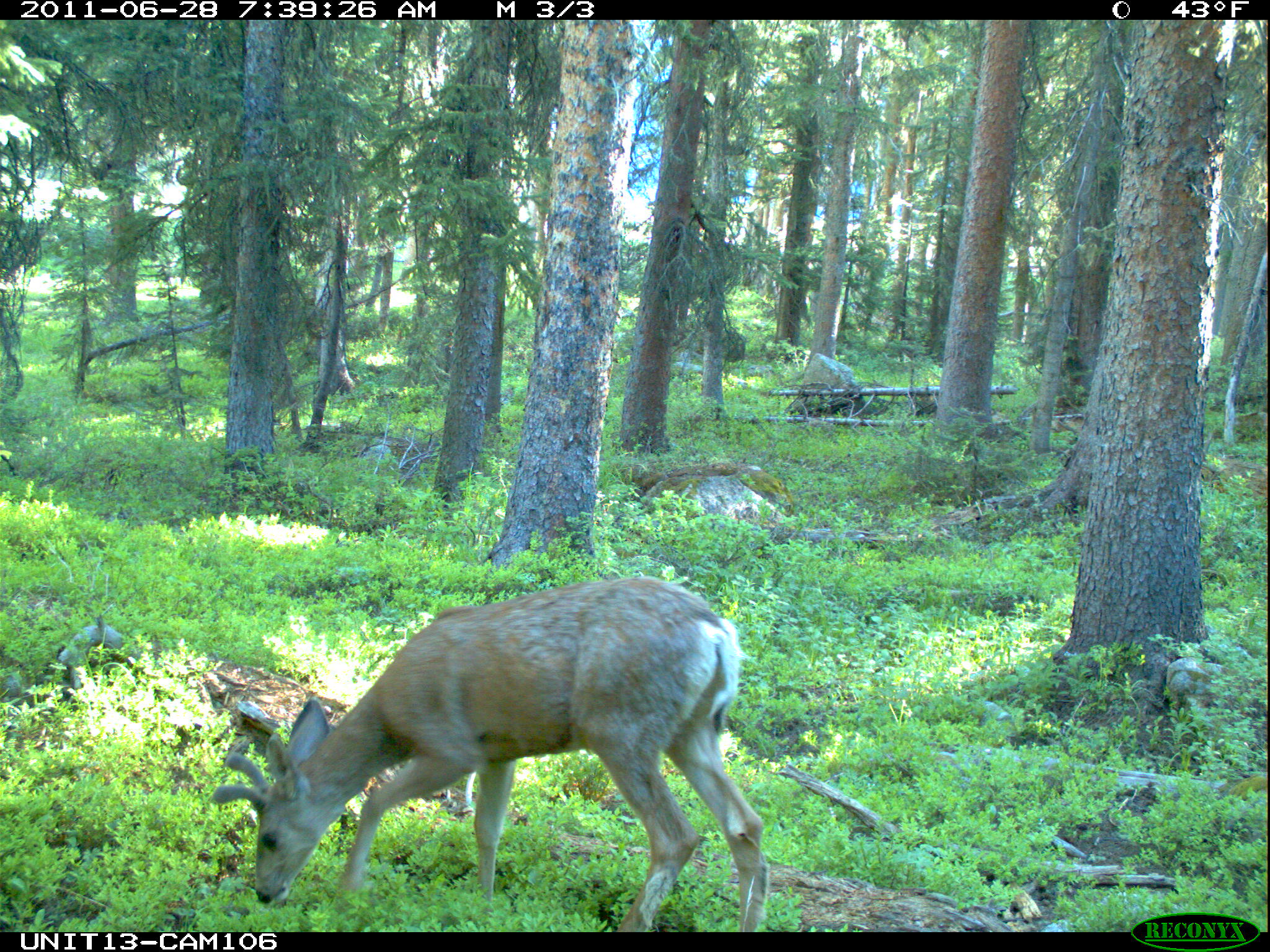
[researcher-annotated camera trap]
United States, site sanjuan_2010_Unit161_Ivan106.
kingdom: Animalia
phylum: Chordata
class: Mammalia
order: Artiodactyla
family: Cervidae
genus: Odocoileus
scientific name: Odocoileus hemionus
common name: mule deer